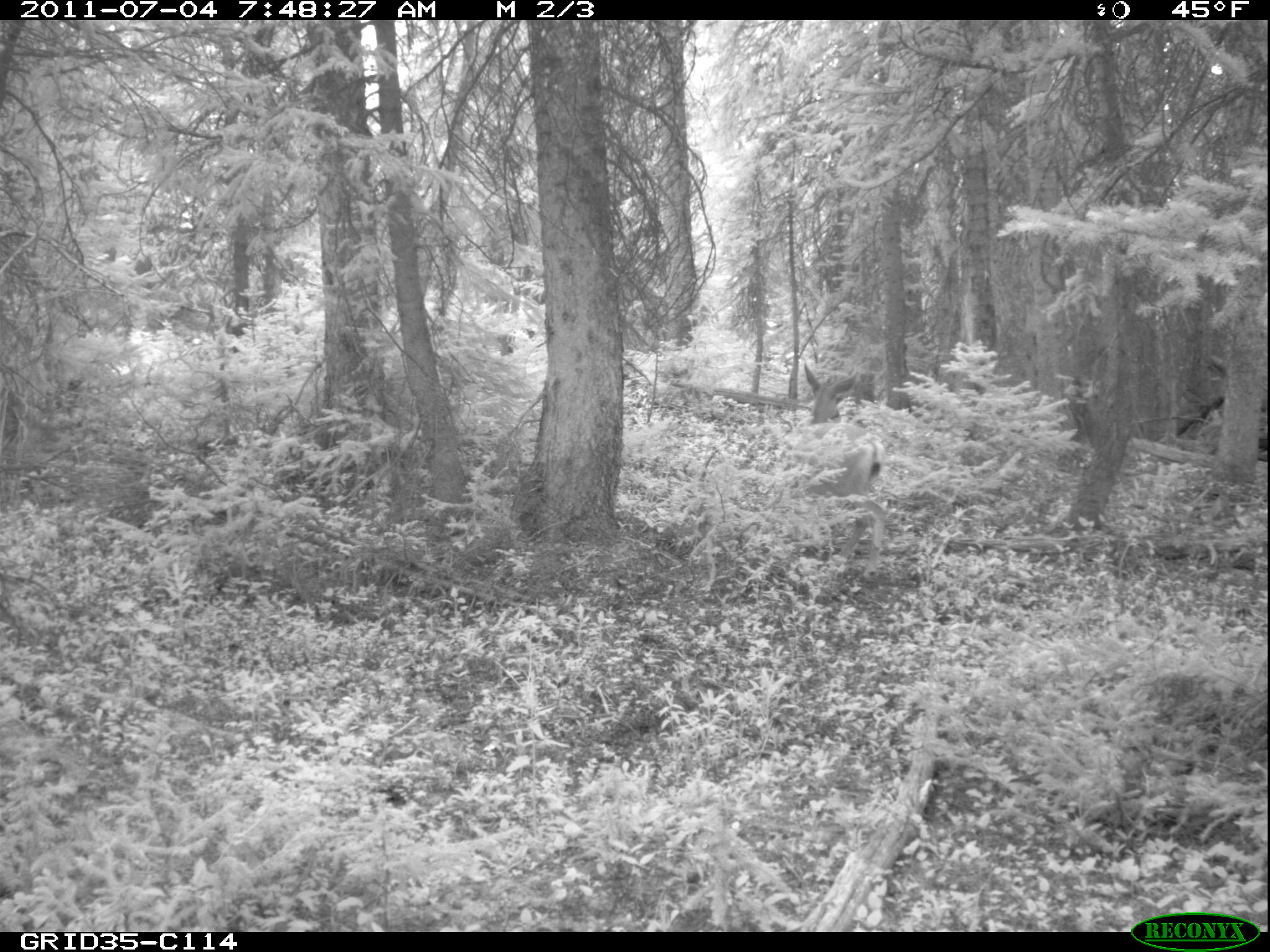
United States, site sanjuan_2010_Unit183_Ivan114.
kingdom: Animalia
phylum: Chordata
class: Mammalia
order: Artiodactyla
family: Cervidae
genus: Odocoileus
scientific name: Odocoileus hemionus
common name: mule deer